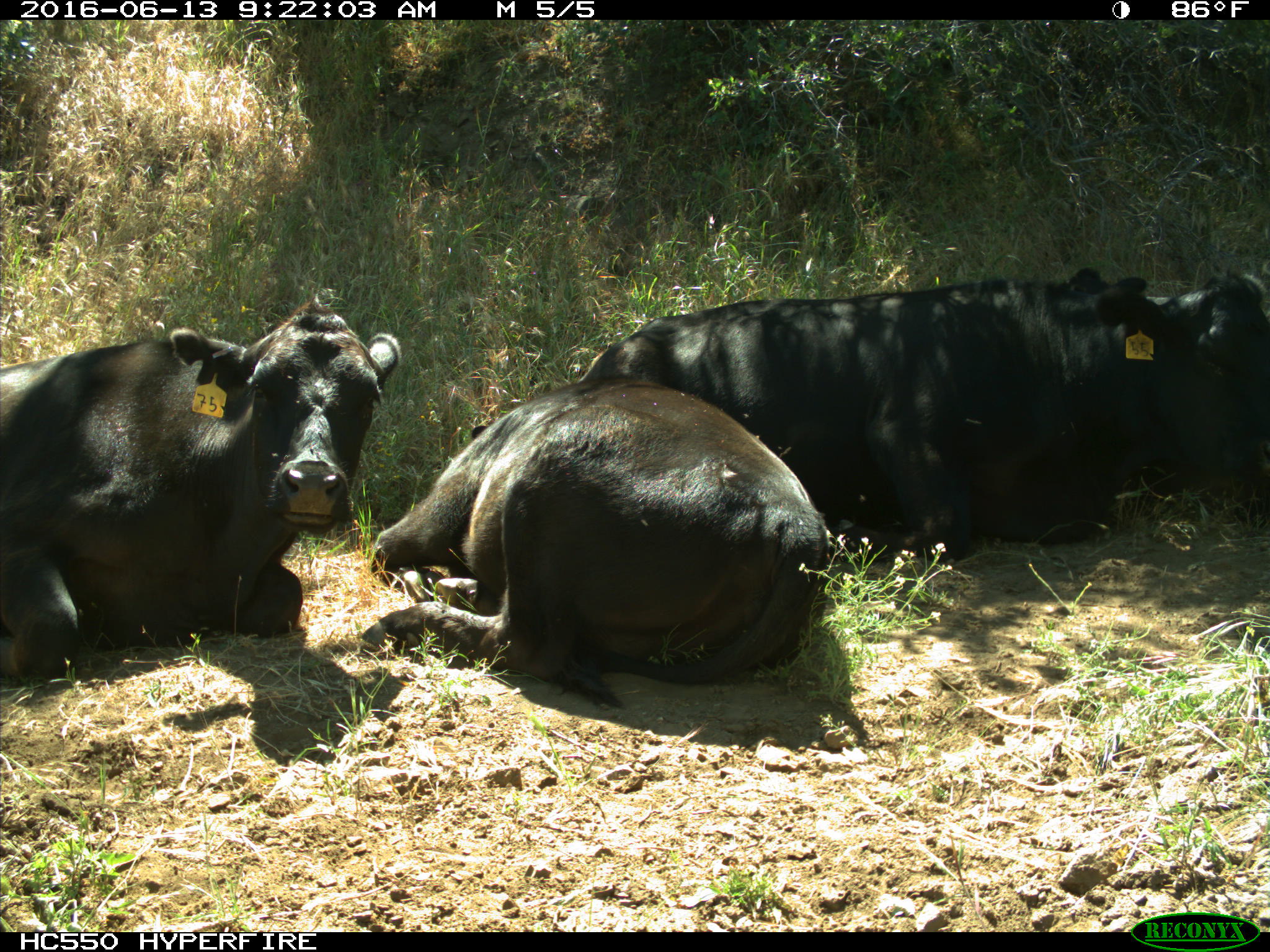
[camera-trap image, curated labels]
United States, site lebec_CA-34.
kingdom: Animalia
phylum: Chordata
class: Mammalia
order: Artiodactyla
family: Bovidae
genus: Bos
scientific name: Bos taurus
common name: domestic cow